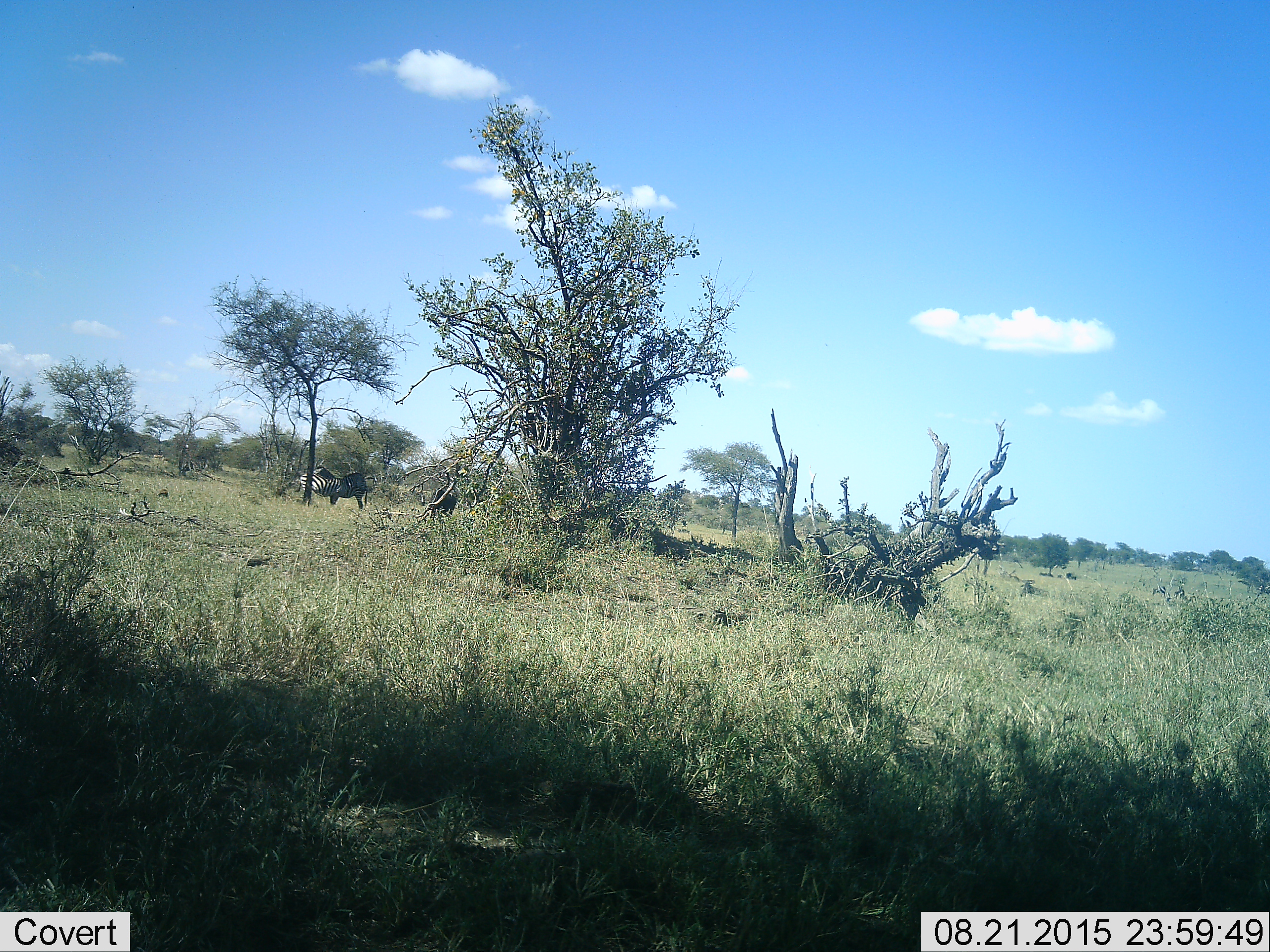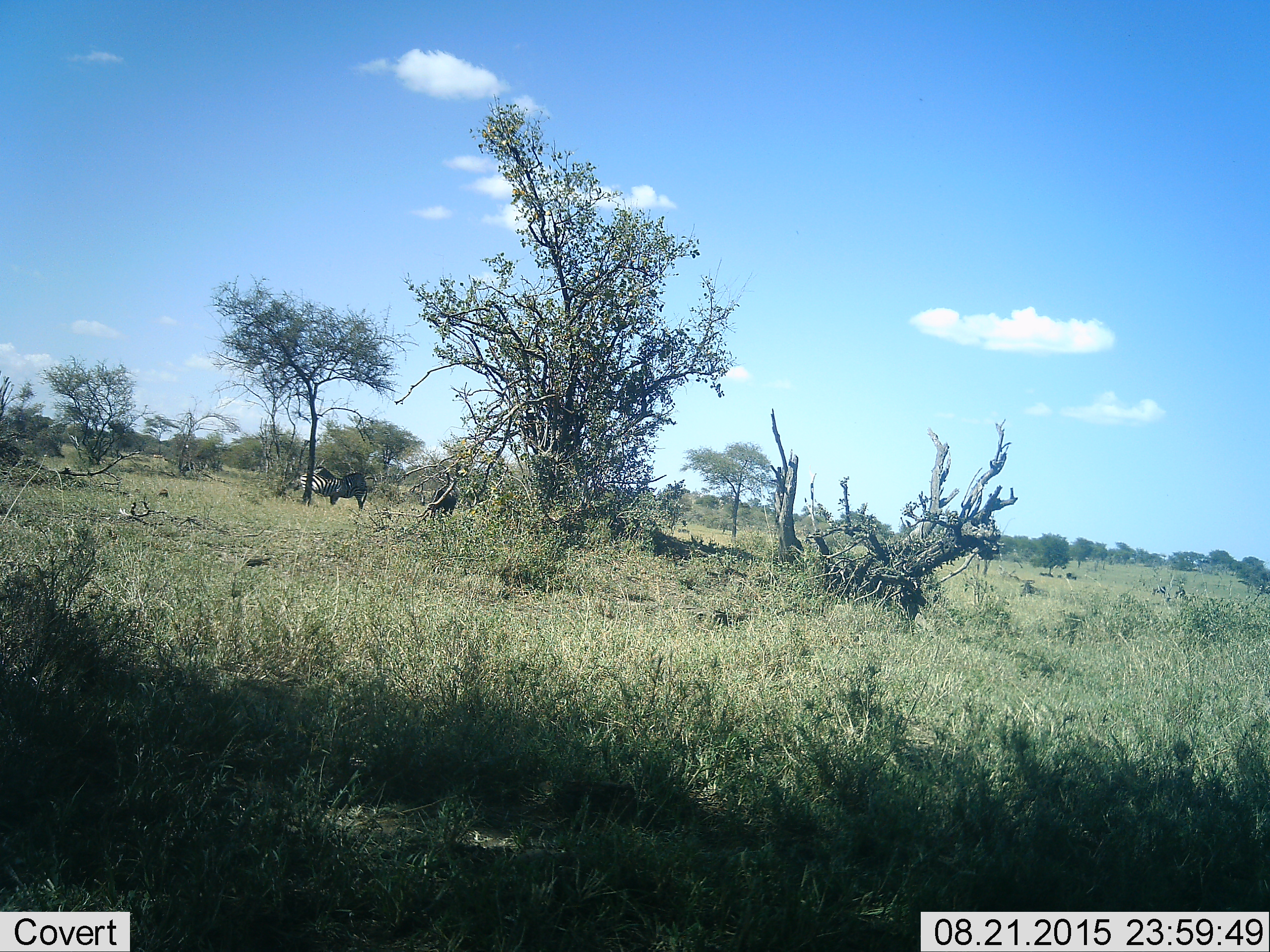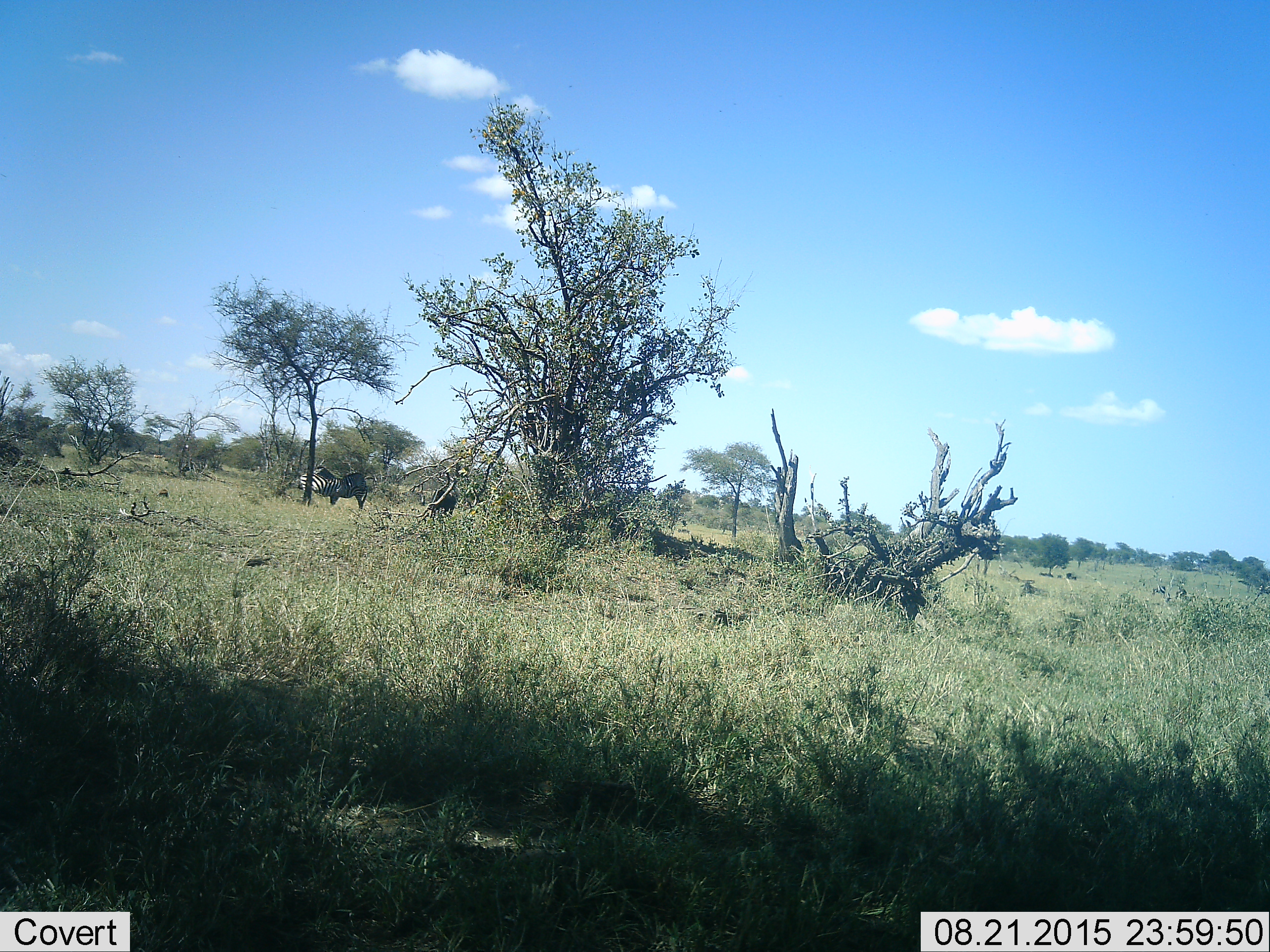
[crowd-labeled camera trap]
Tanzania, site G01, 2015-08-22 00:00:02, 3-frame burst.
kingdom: Animalia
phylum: Chordata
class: Mammalia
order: Perissodactyla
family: Equidae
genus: Equus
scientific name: Equus quagga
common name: plains zebra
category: zebra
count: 2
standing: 65%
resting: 6%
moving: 6%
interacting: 12%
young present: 0%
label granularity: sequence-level